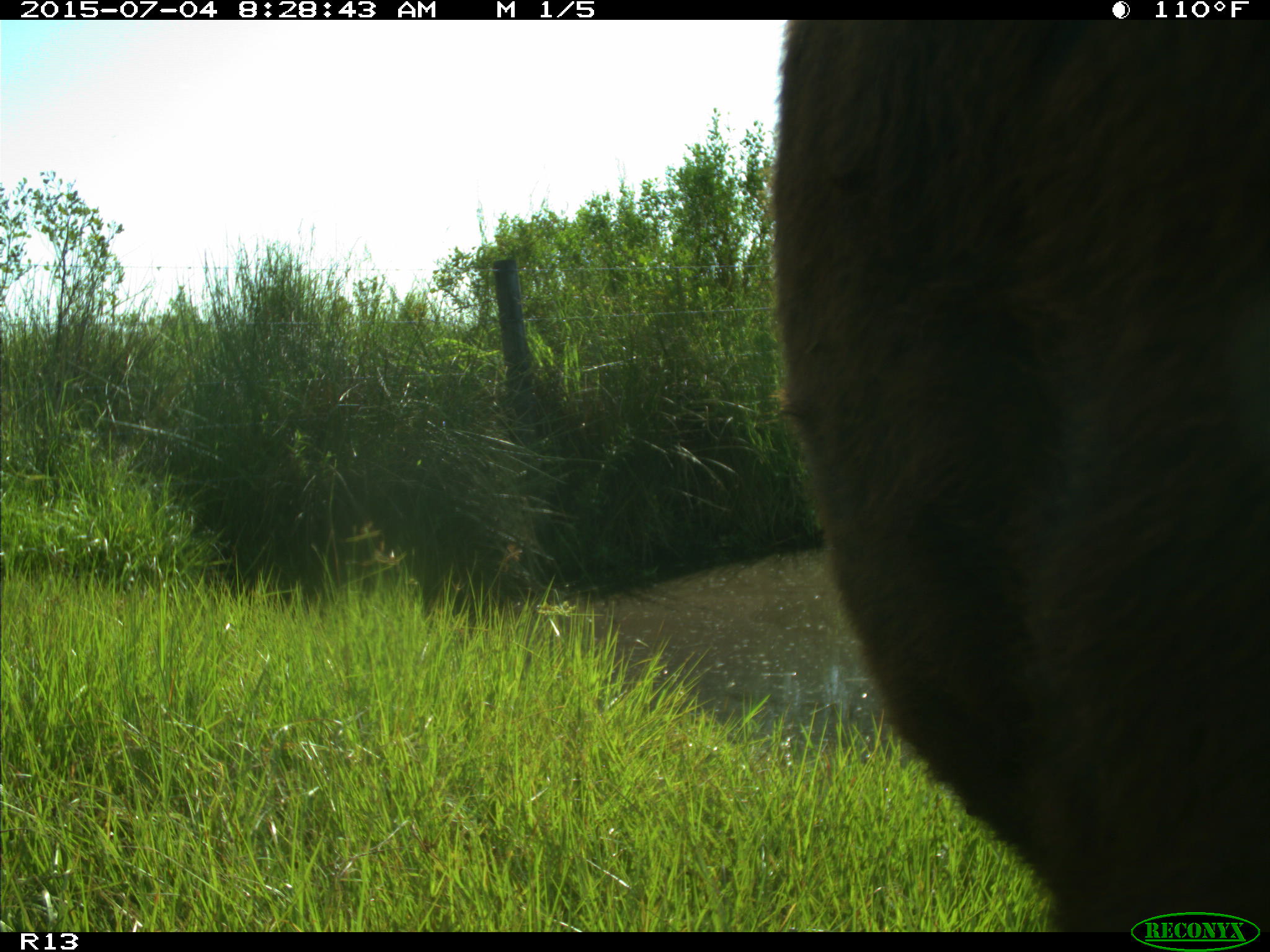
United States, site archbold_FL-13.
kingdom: Animalia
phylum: Chordata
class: Mammalia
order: Artiodactyla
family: Bovidae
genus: Bos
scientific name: Bos taurus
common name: domestic cow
Bos taurus (domestic cow).